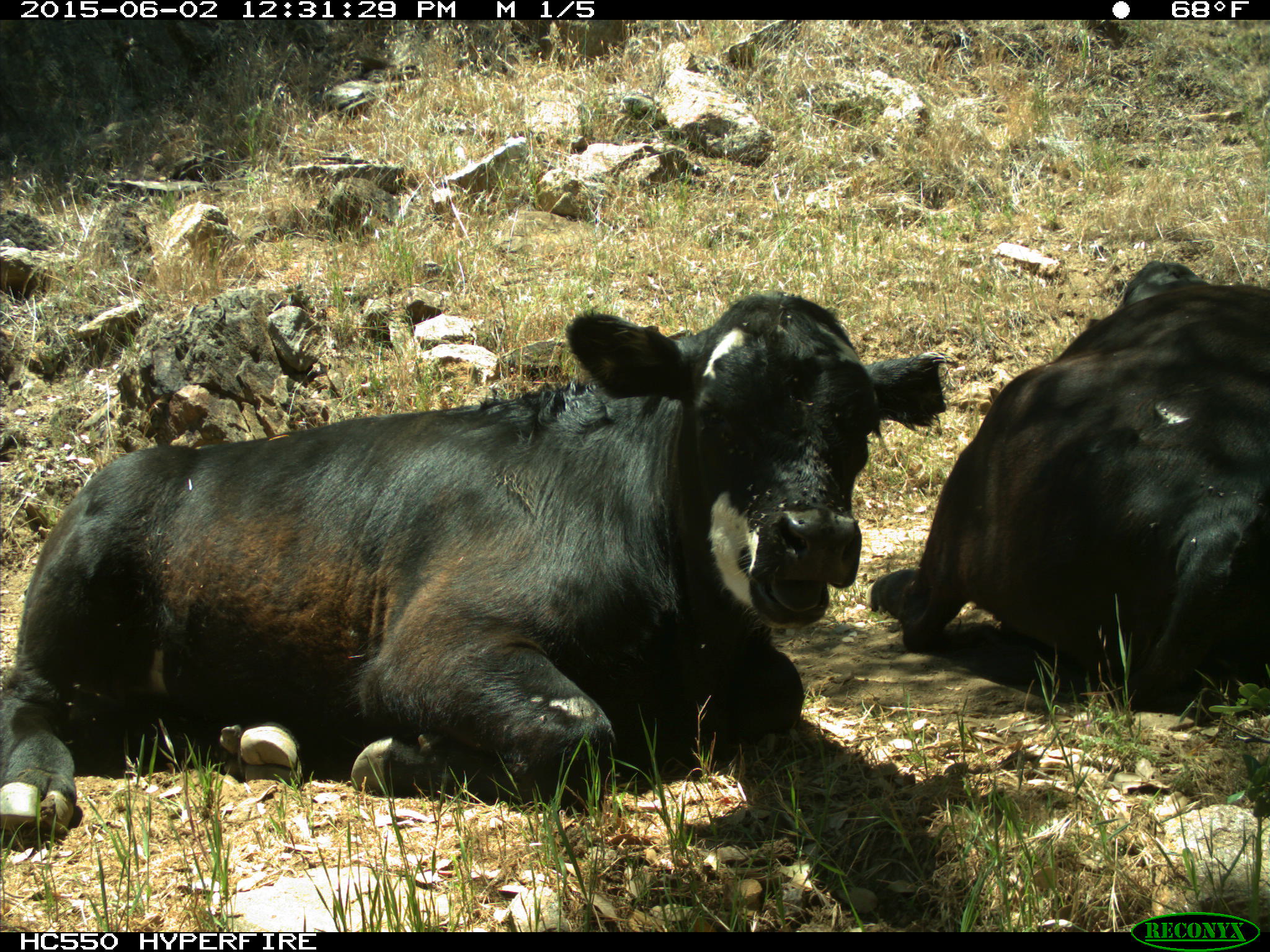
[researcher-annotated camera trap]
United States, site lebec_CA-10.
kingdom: Animalia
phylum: Chordata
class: Mammalia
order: Artiodactyla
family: Bovidae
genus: Bos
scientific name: Bos taurus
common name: domestic cow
Bos taurus (domestic cow).